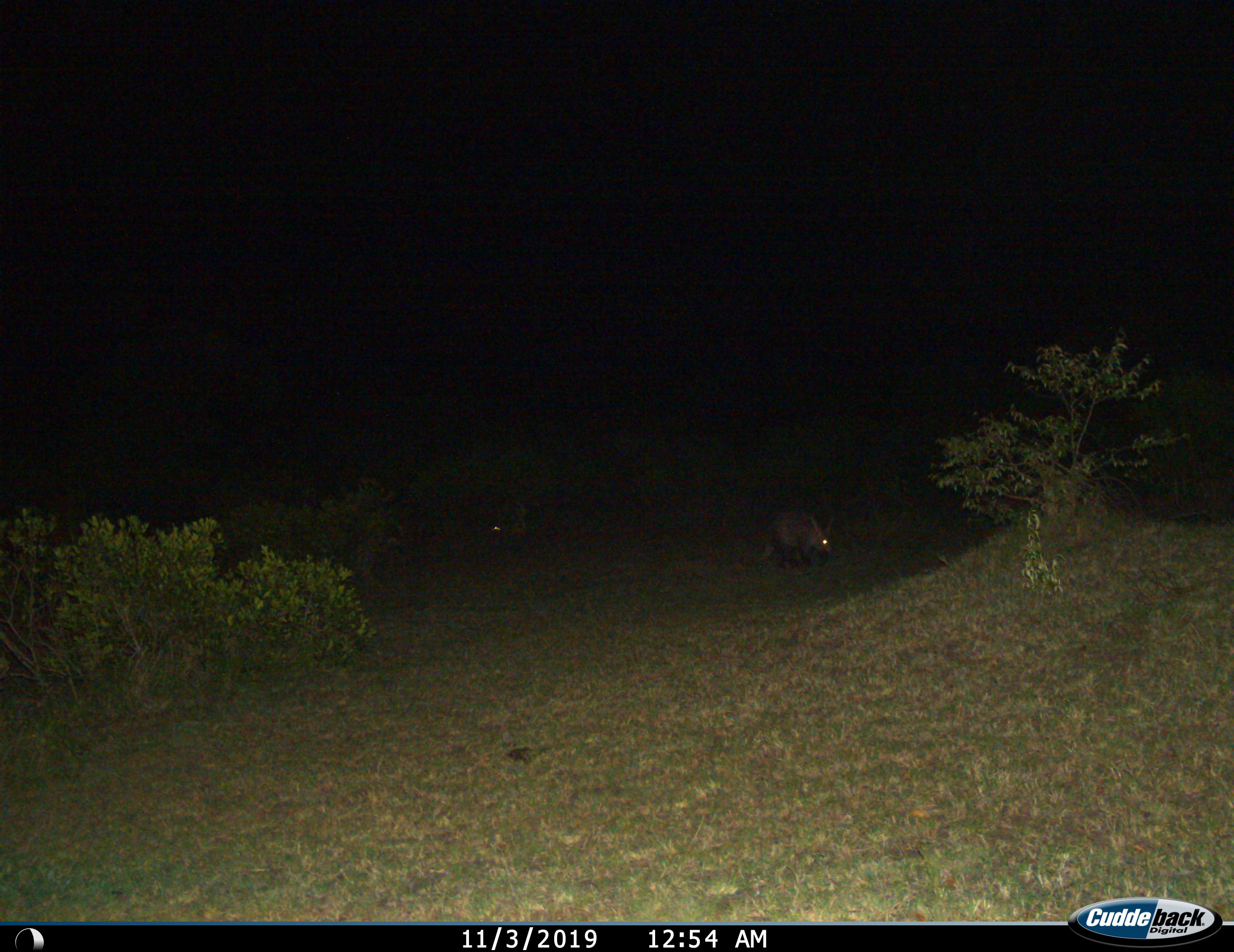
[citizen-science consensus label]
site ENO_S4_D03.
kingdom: Animalia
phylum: Chordata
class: Mammalia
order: Tubulidentata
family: Orycteropodidae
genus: Orycteropus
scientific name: Orycteropus afer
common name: aardvark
Aardvark (Orycteropus afer), count 1. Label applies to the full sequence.